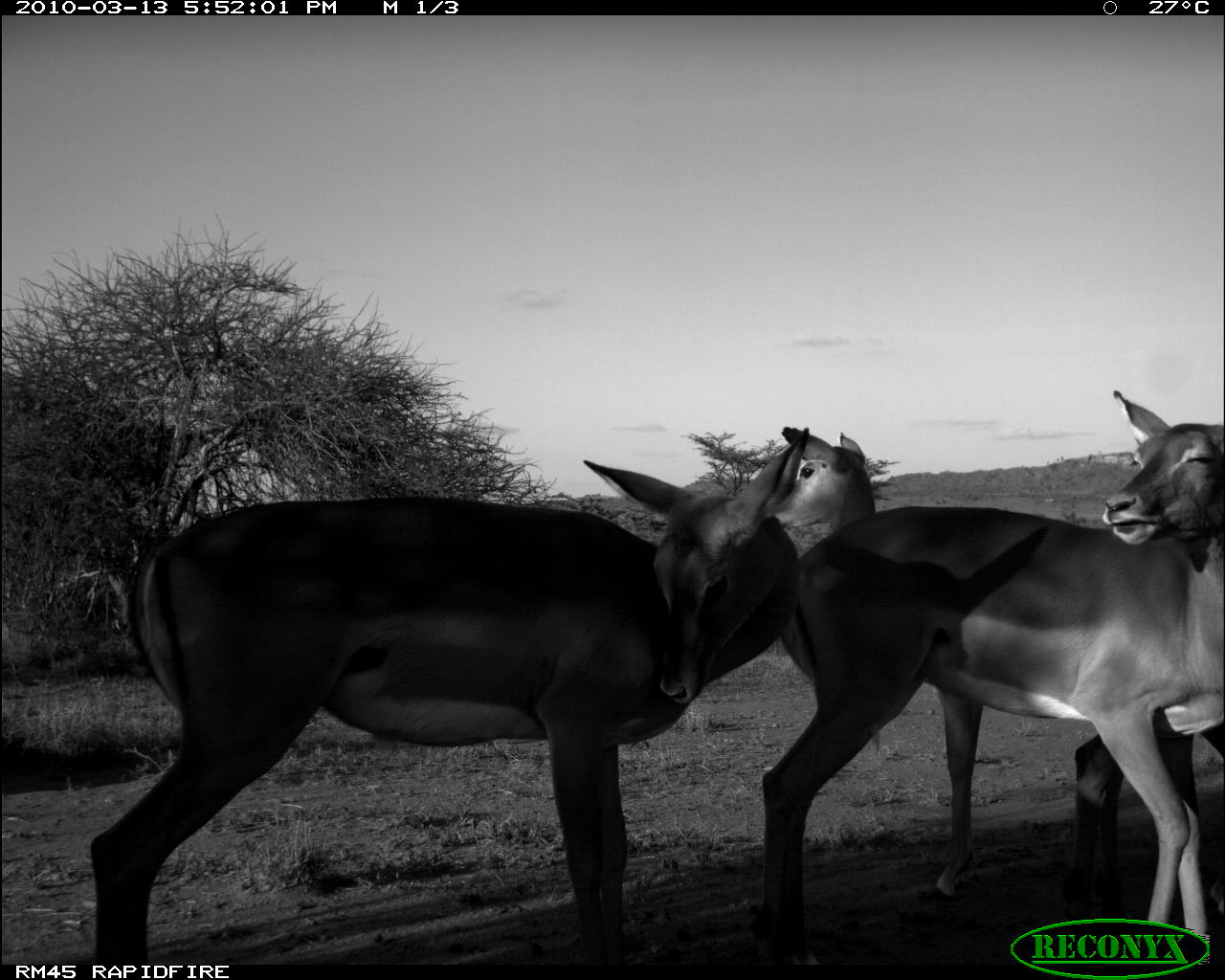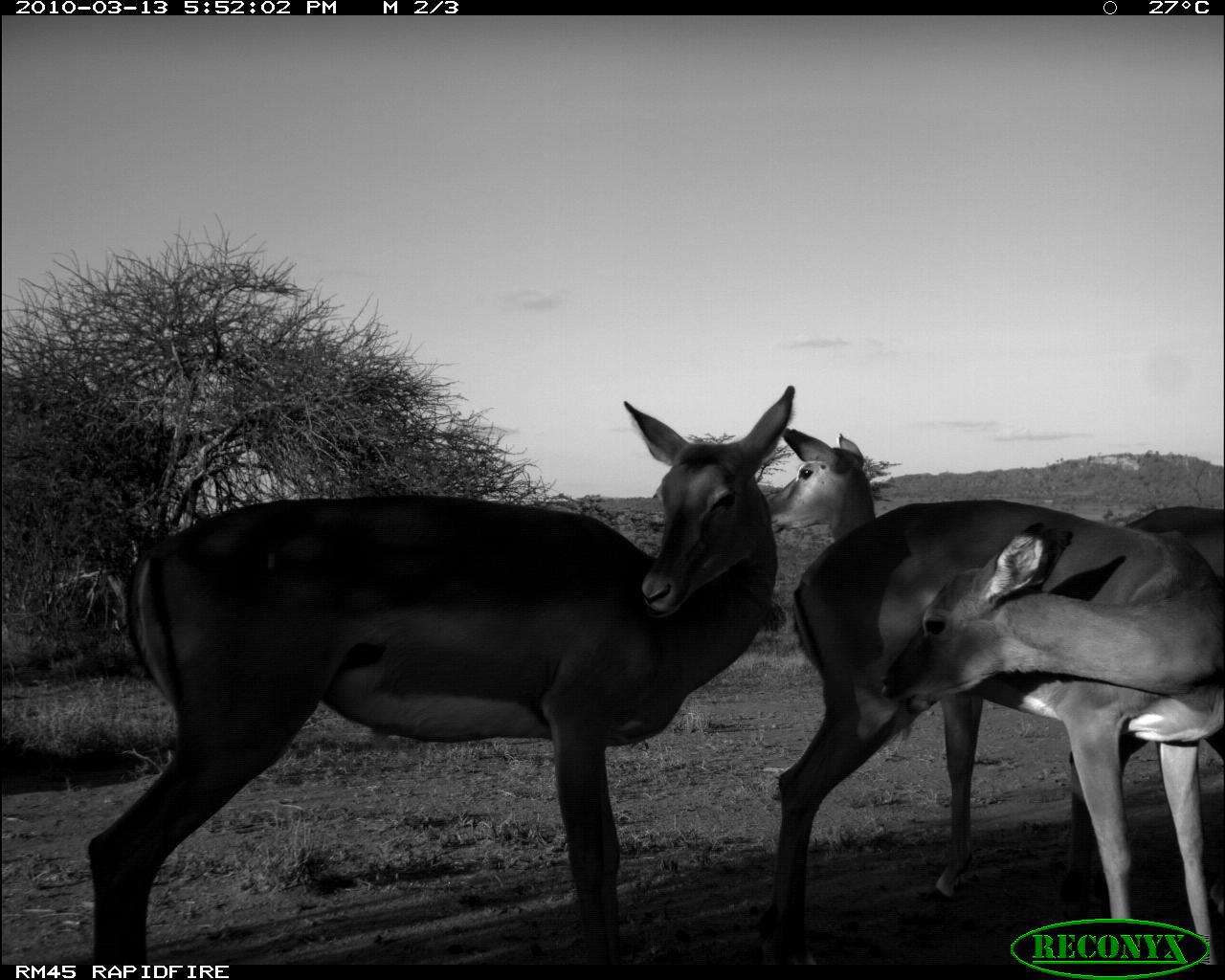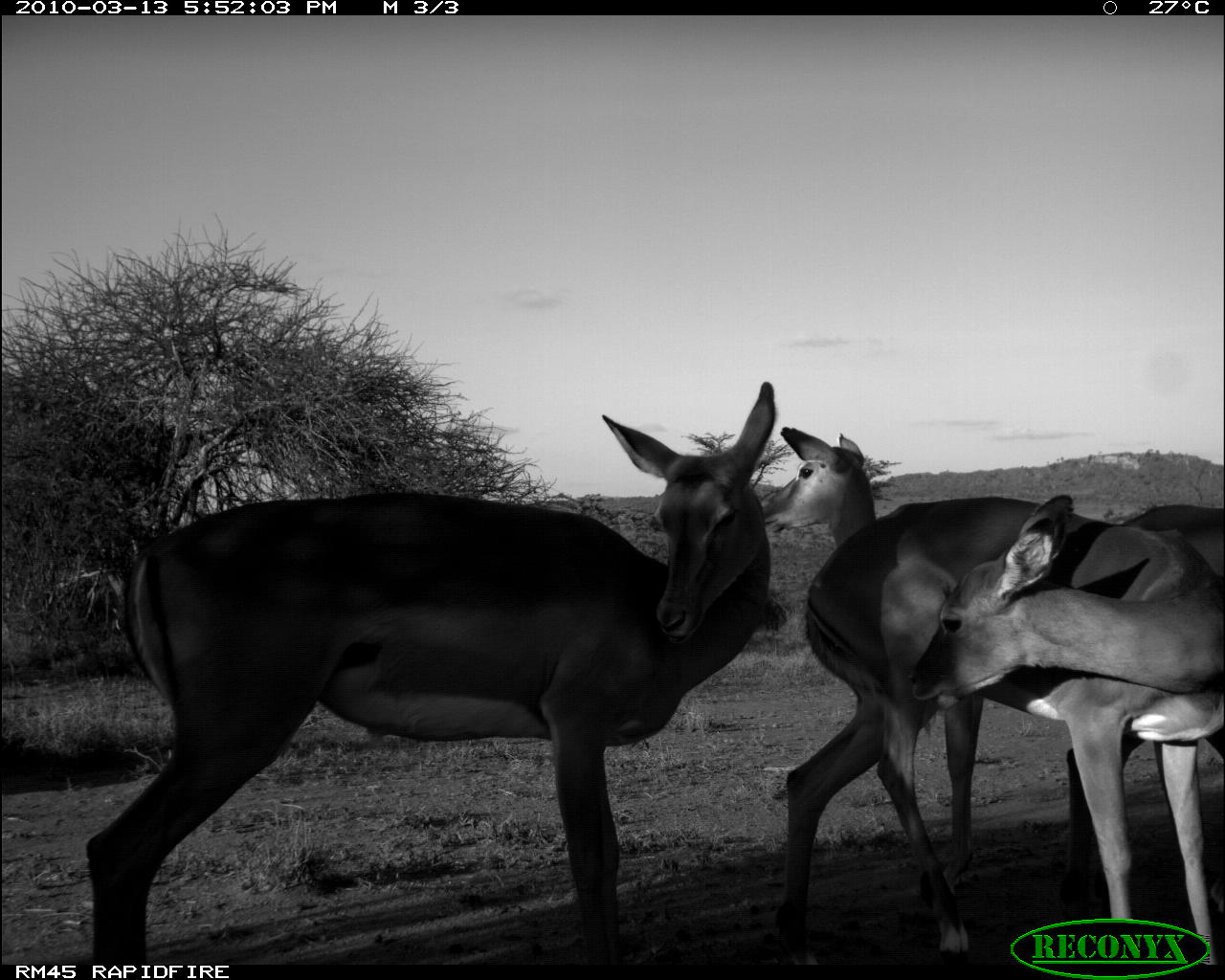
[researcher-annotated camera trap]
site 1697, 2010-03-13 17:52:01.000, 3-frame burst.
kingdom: Animalia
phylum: Chordata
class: Mammalia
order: Artiodactyla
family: Bovidae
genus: Aepyceros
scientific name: Aepyceros melampus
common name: impala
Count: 4.